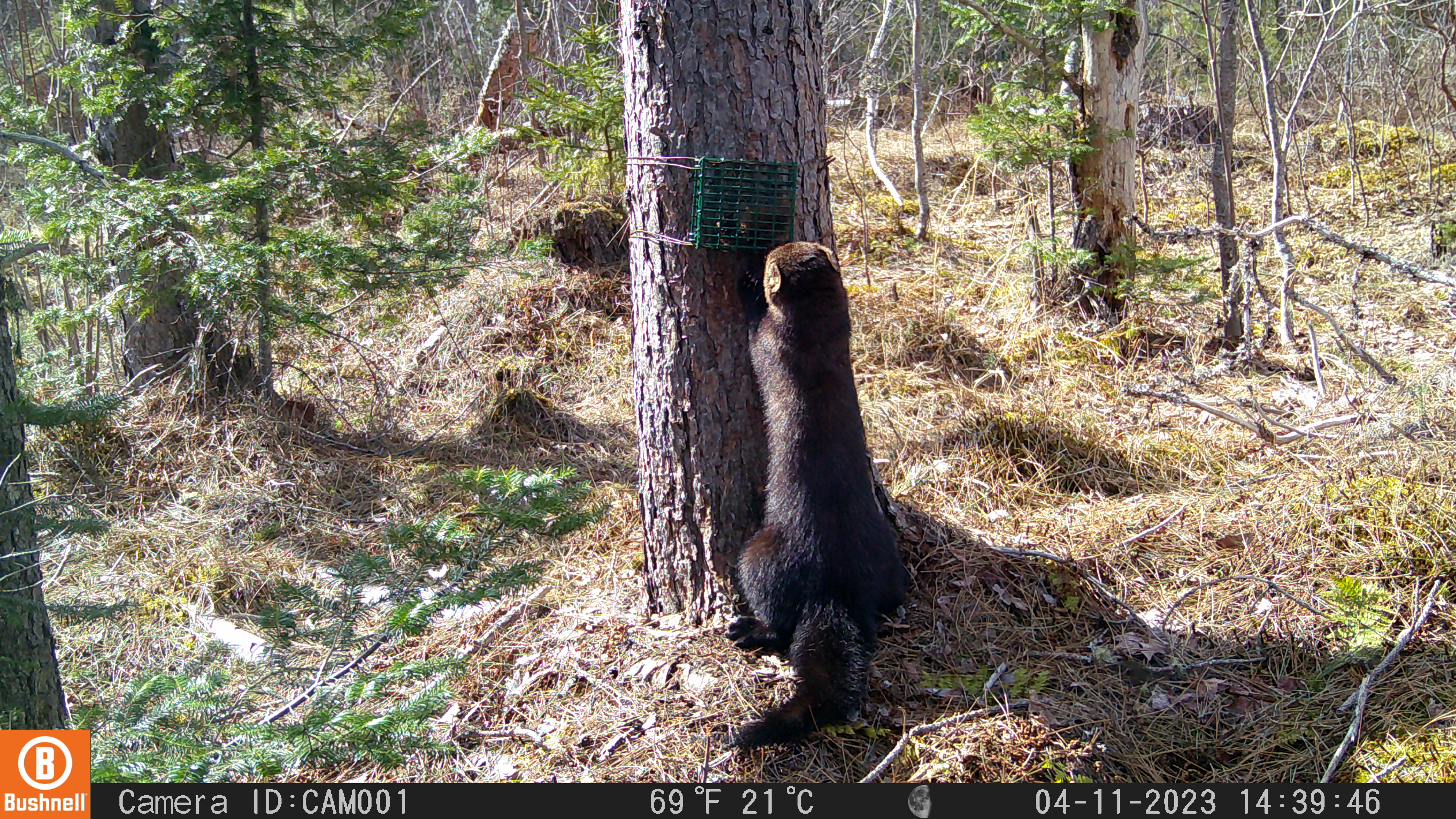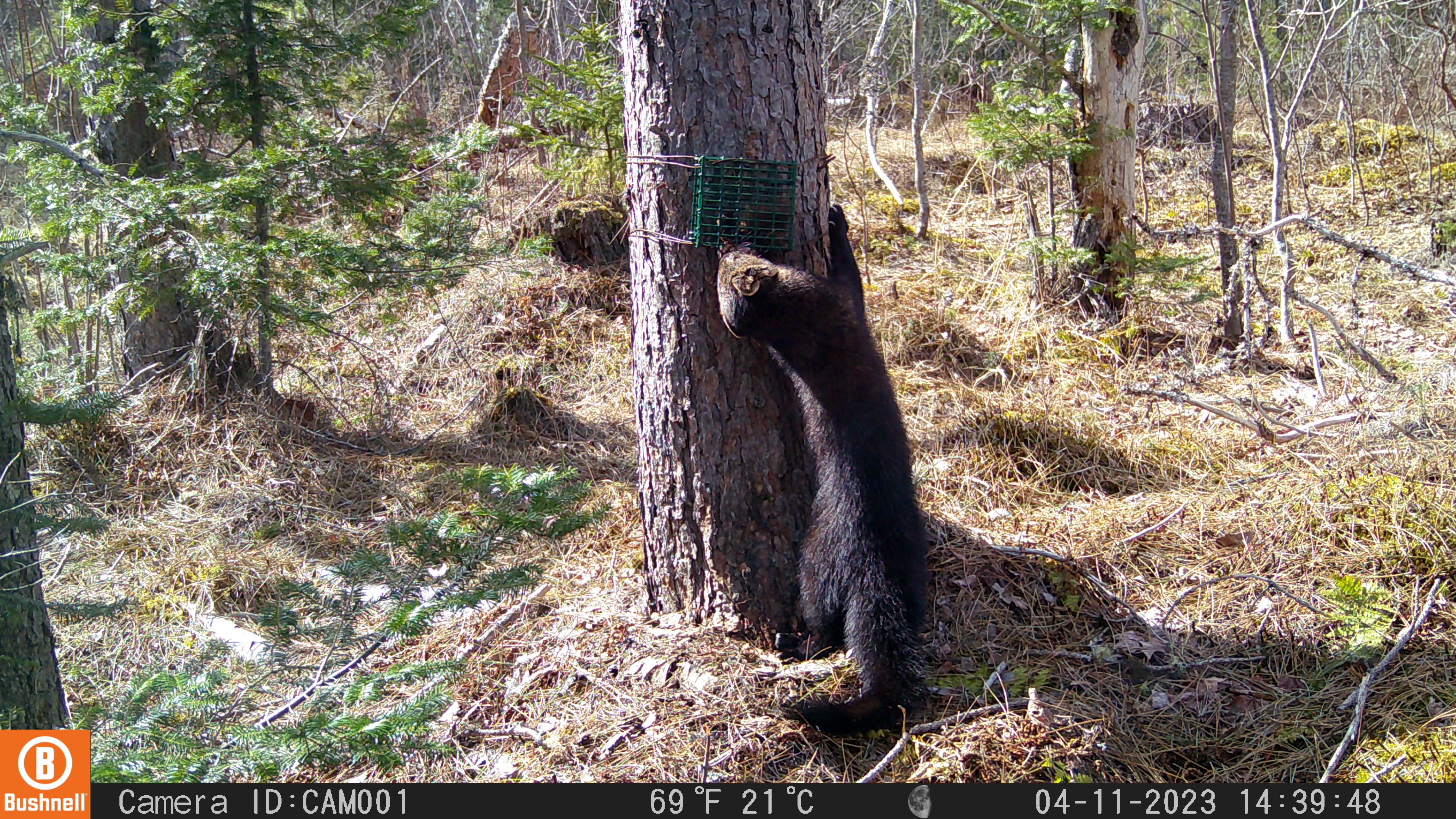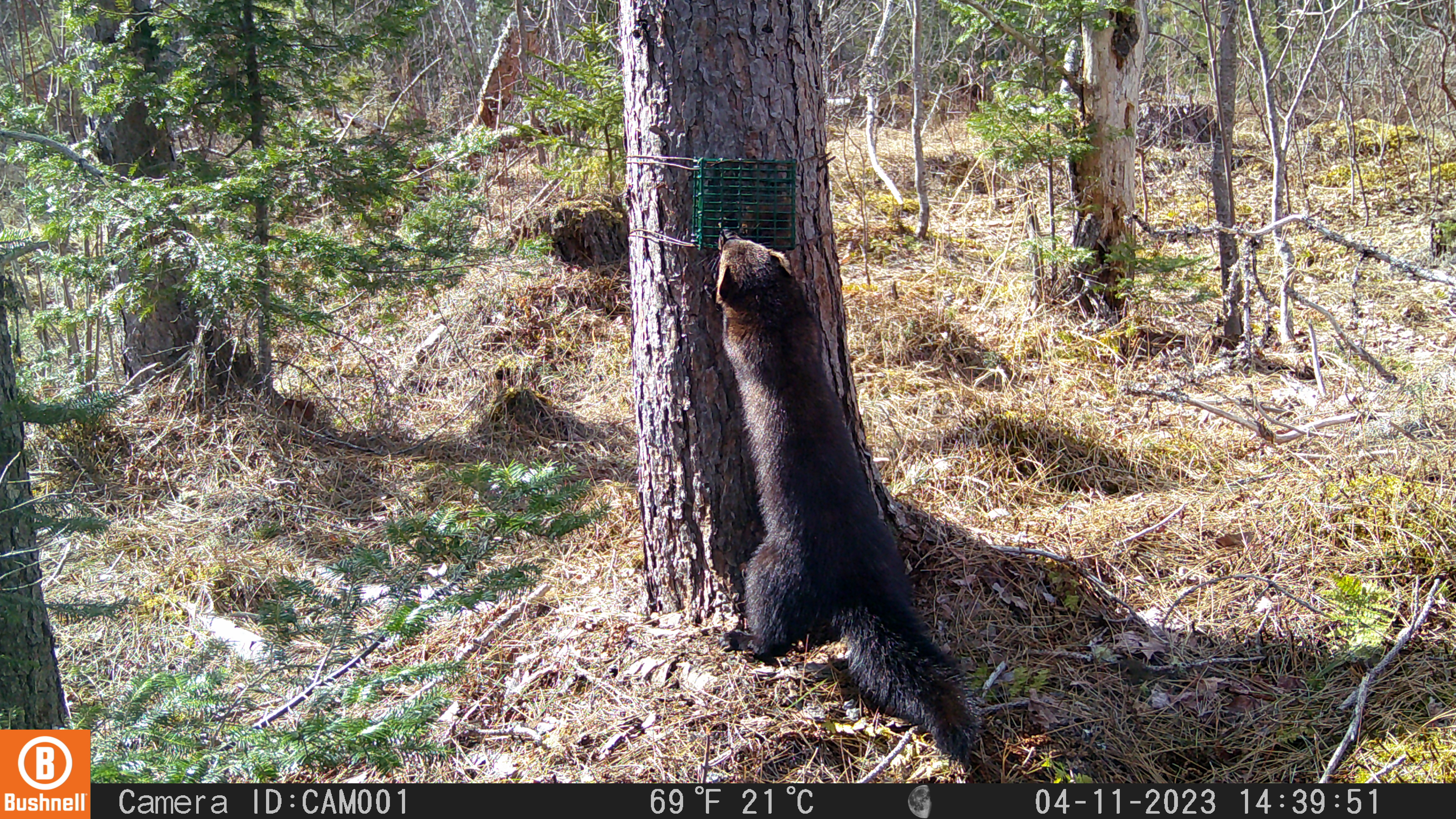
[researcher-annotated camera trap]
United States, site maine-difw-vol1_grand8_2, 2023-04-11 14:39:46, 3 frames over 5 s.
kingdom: Animalia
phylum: Chordata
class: Mammalia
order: Carnivora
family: Mustelidae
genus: Pekania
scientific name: Pekania pennanti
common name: fisher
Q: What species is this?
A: Fisher (Pekania pennanti).